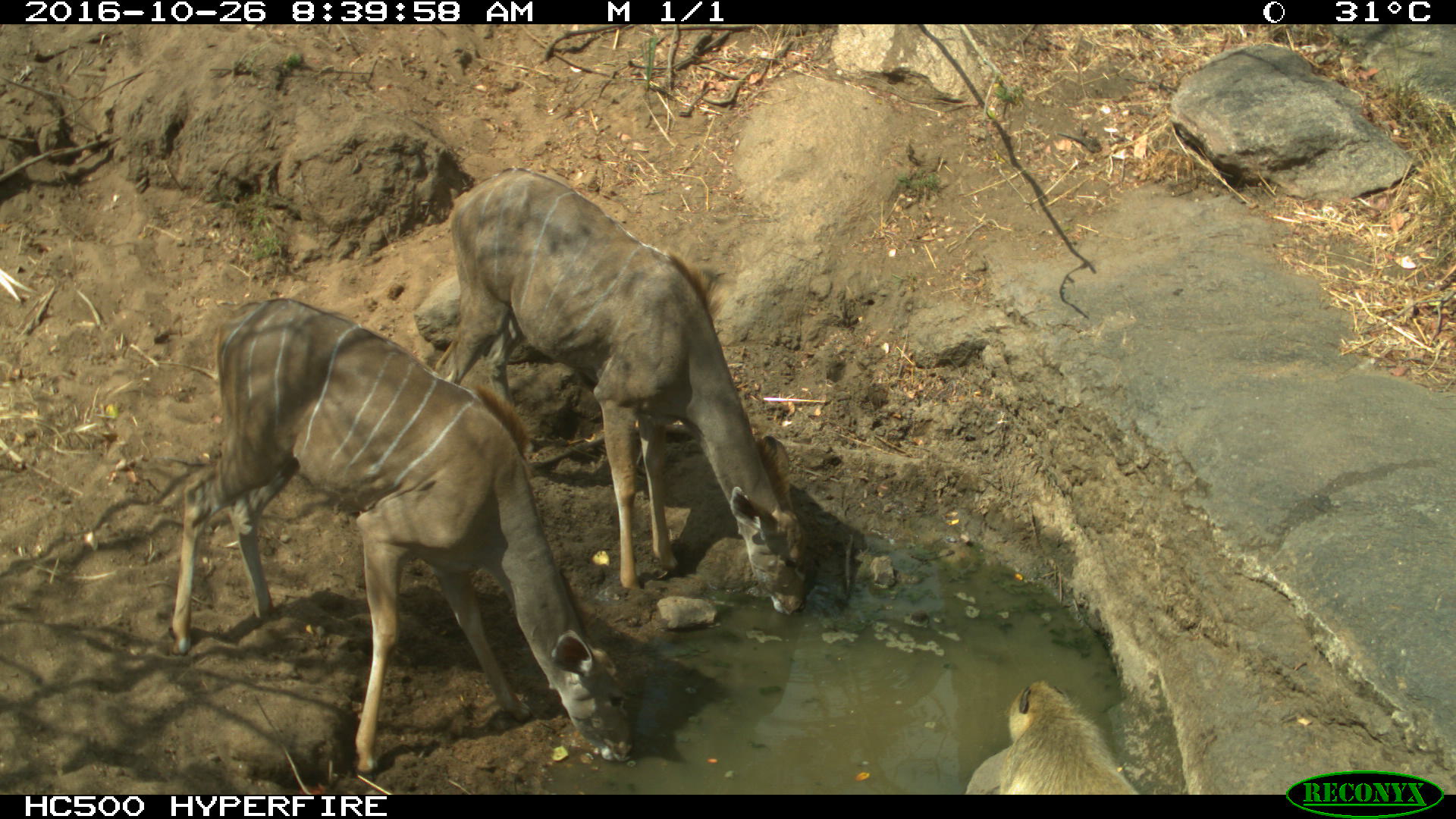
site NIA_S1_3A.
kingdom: Animalia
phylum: Chordata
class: Mammalia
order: Primates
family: Cercopithecidae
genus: Papio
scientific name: Papio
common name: baboon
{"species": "baboon (Papio)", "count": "1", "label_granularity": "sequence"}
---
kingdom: Animalia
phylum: Chordata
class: Mammalia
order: Artiodactyla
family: Bovidae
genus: Tragelaphus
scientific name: Tragelaphus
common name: kudu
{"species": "kudu (Tragelaphus)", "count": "2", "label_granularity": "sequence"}